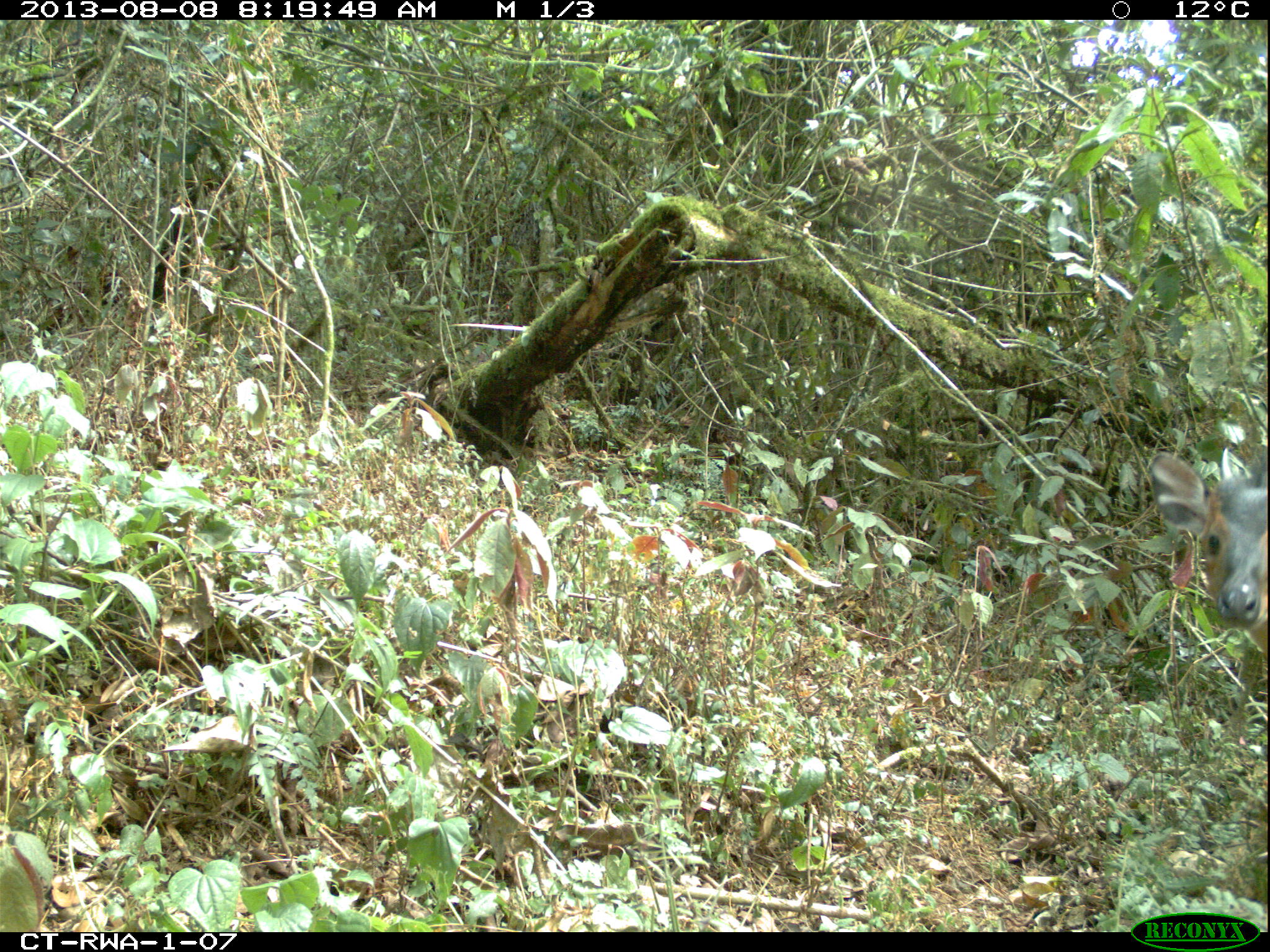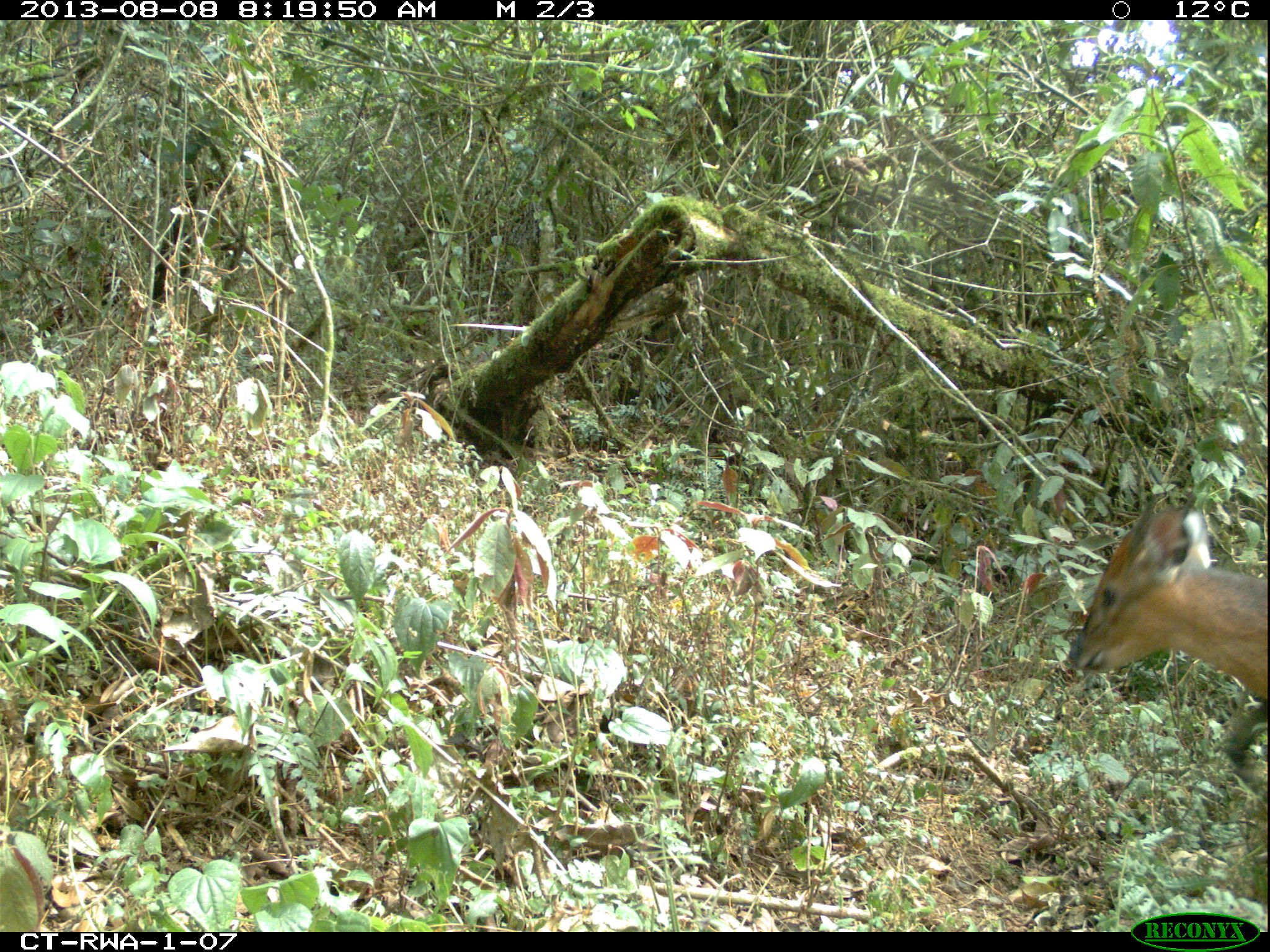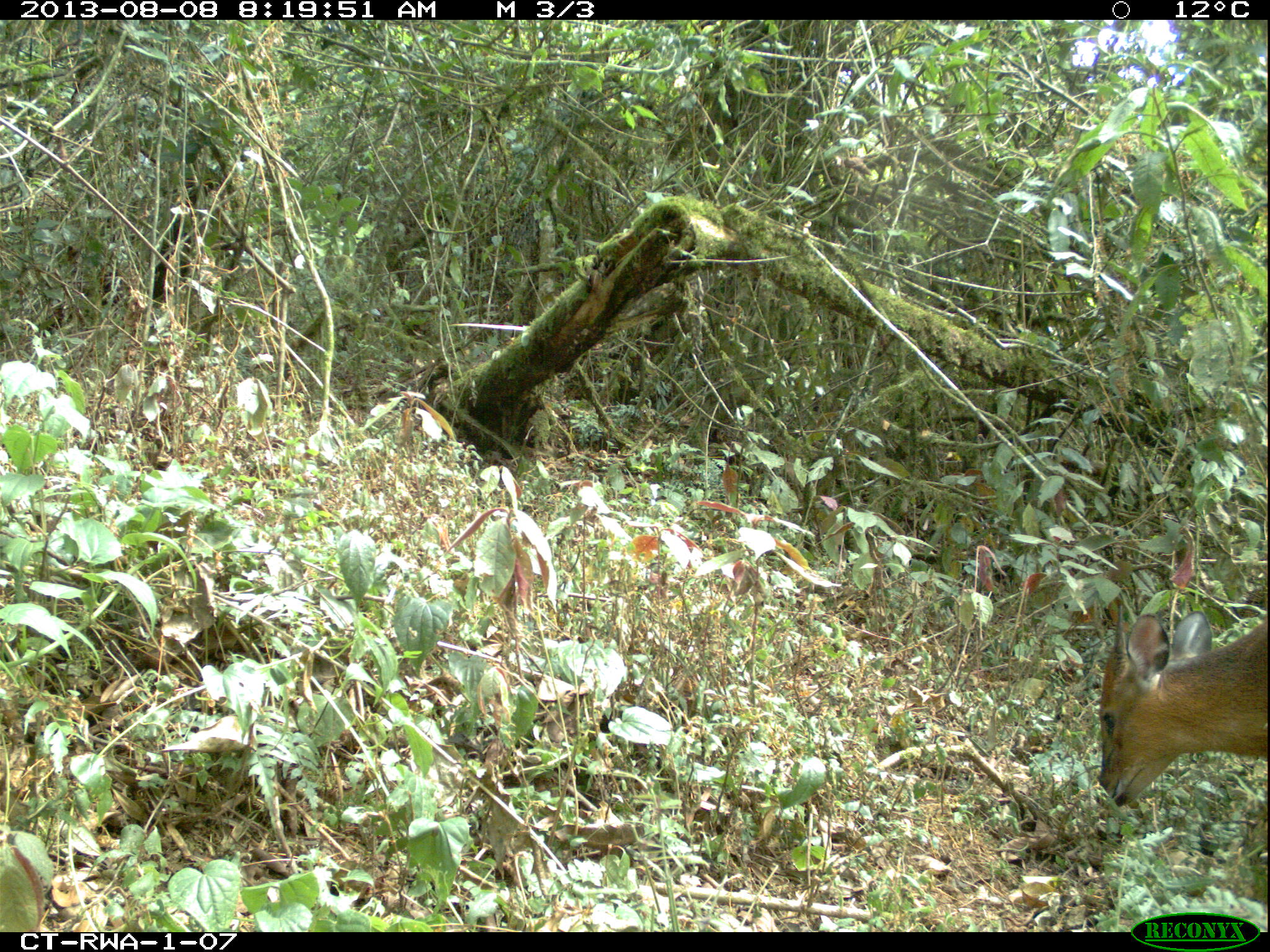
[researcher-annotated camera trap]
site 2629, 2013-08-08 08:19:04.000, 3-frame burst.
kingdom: Animalia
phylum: Chordata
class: Mammalia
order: Artiodactyla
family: Bovidae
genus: Cephalophus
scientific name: Cephalophus nigrifrons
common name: black-fronted duiker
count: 1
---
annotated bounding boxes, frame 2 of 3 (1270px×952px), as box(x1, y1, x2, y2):
cephalophus nigrifrons: box(1066, 489, 1267, 801)